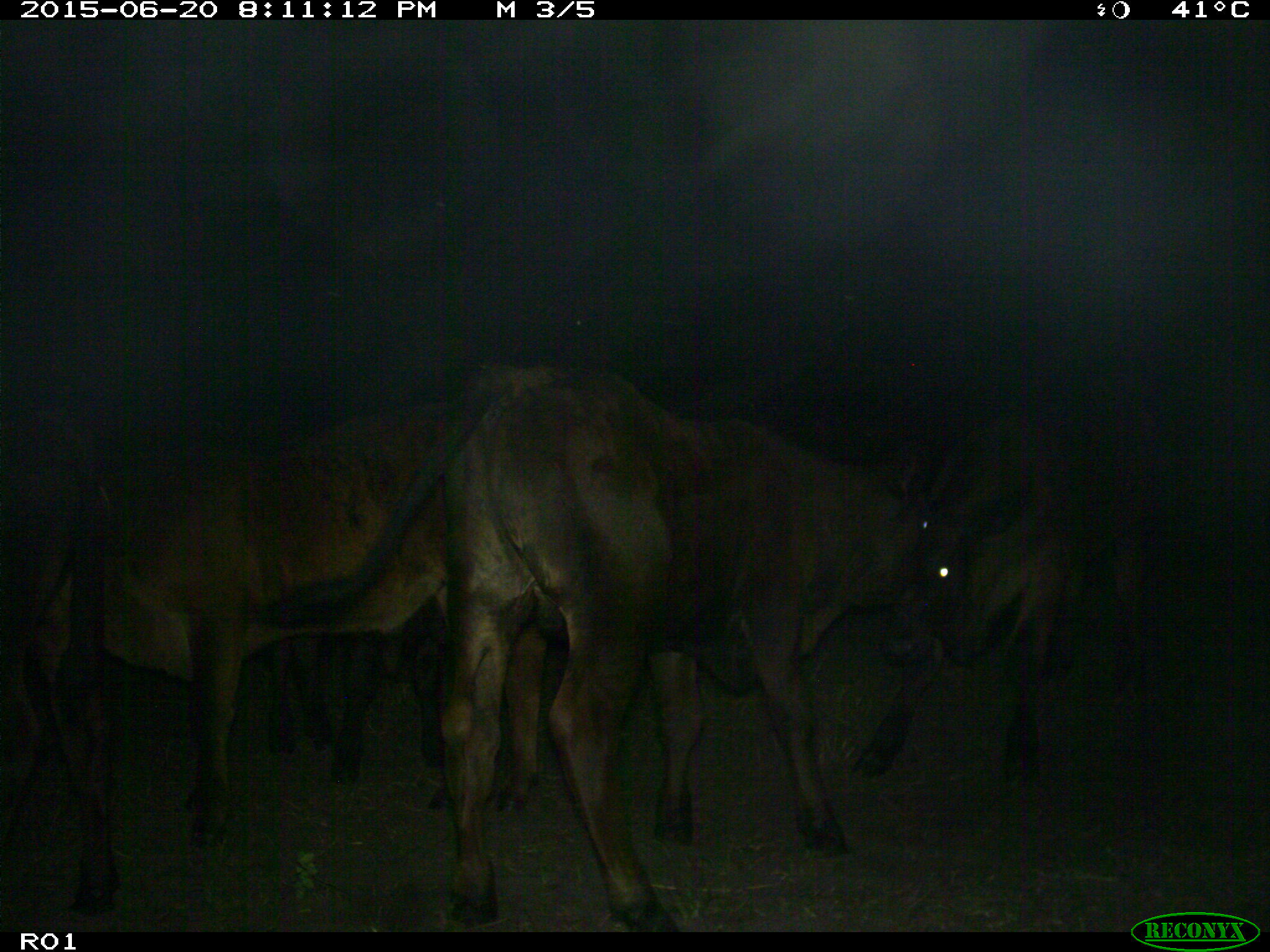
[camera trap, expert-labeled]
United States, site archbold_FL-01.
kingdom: Animalia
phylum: Chordata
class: Mammalia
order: Artiodactyla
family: Bovidae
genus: Bos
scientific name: Bos taurus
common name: domestic cow